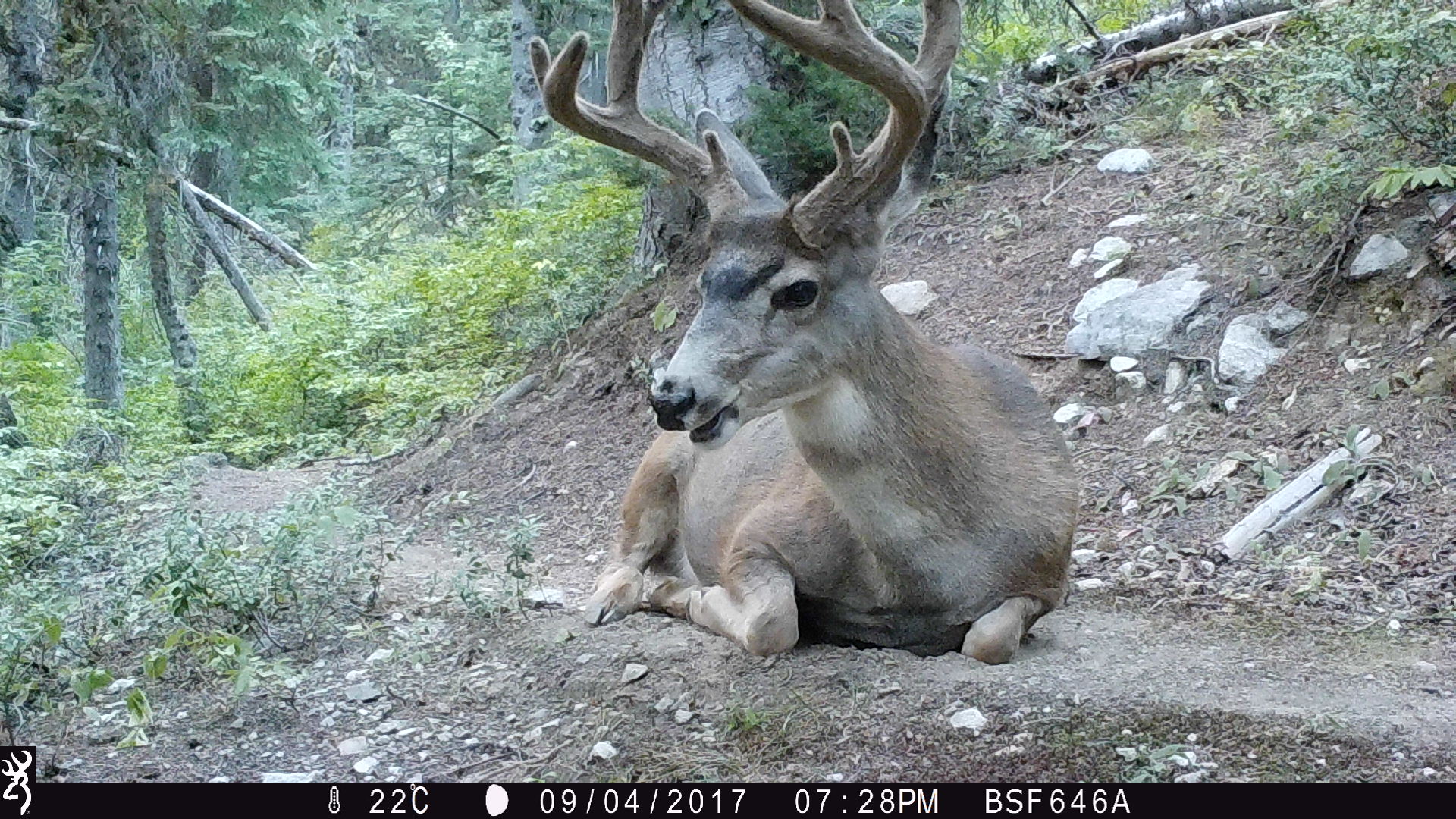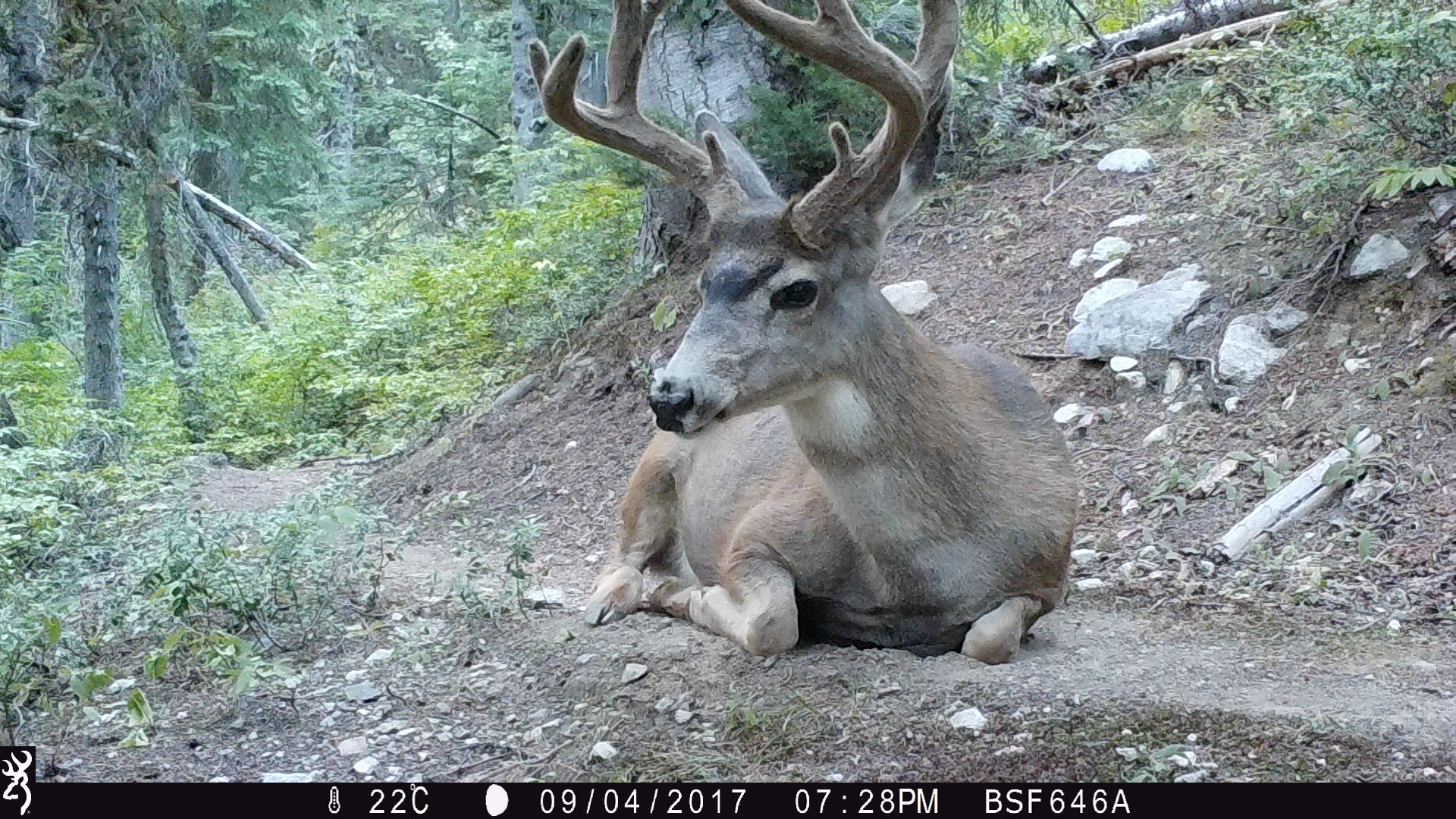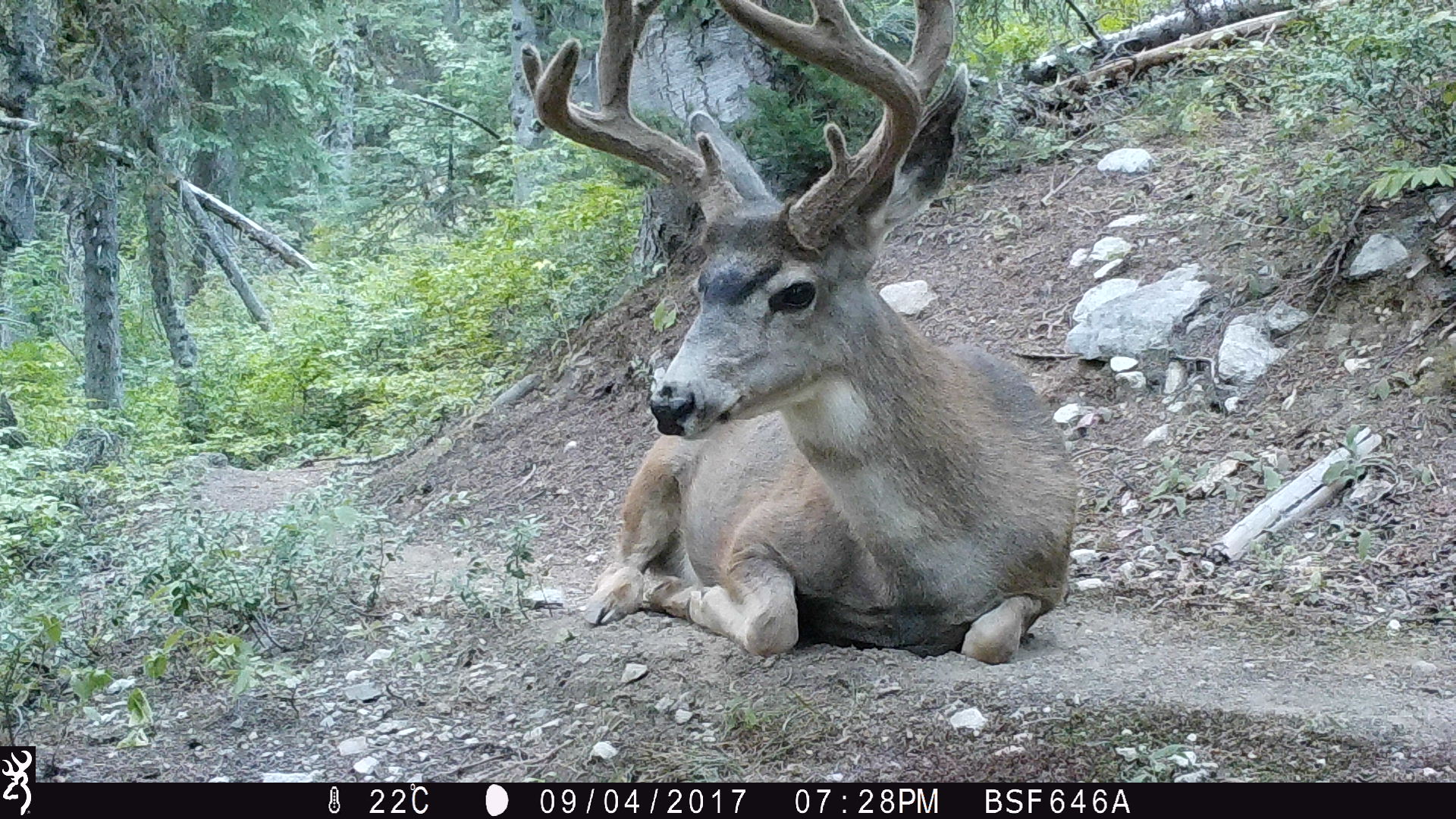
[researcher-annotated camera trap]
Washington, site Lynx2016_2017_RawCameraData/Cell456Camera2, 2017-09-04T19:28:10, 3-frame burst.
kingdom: Animalia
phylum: Chordata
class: Mammalia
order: Artiodactyla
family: Cervidae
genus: Odocoileus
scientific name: Odocoileus hemionus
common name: mule deer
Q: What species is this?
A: Odocoileus hemionus (mule deer).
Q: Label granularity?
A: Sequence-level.